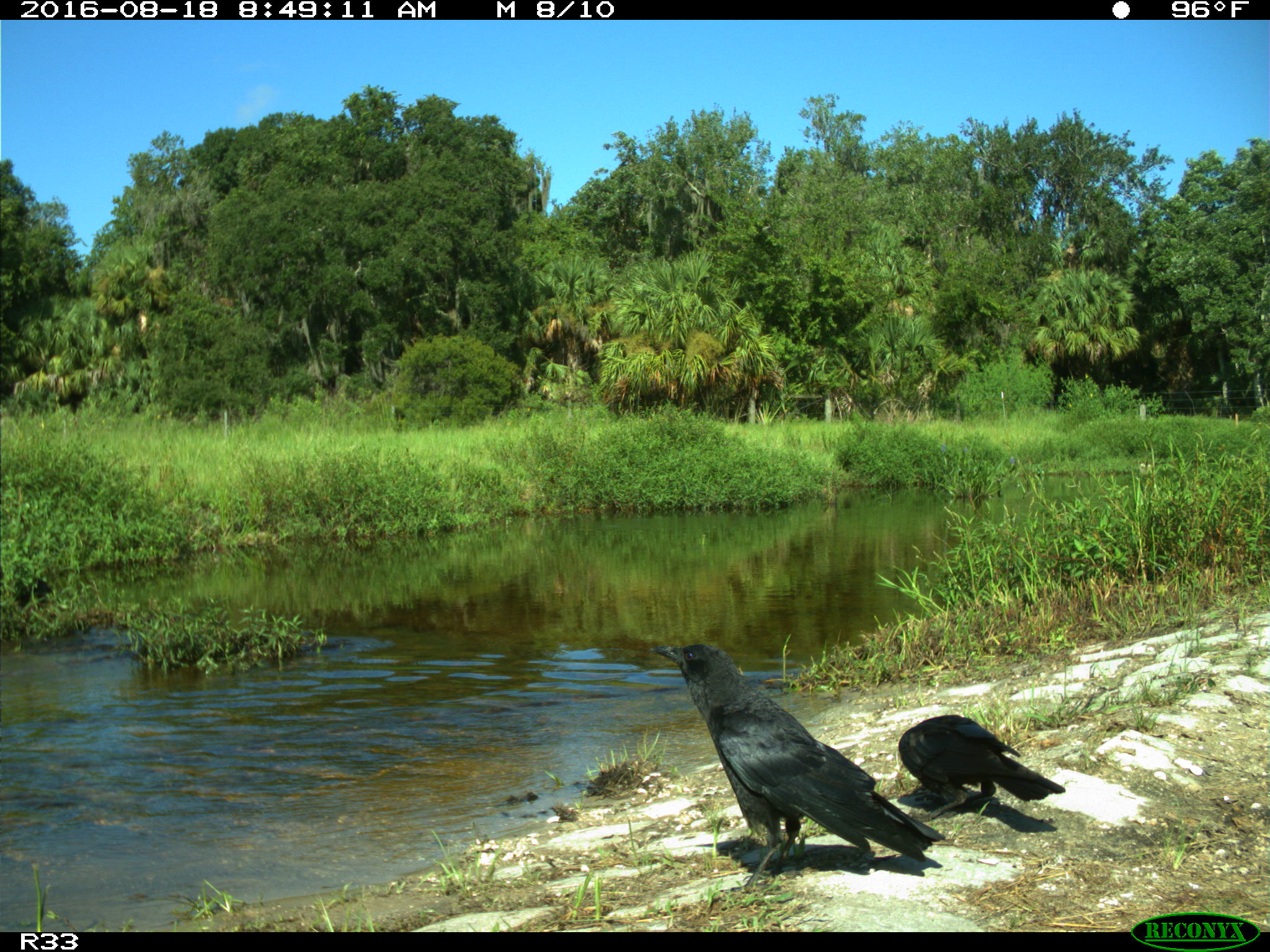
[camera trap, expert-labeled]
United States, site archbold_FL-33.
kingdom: Animalia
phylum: Chordata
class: Aves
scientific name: Aves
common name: birds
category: unidentified bird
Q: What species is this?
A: Unidentified bird (birds) (Aves).